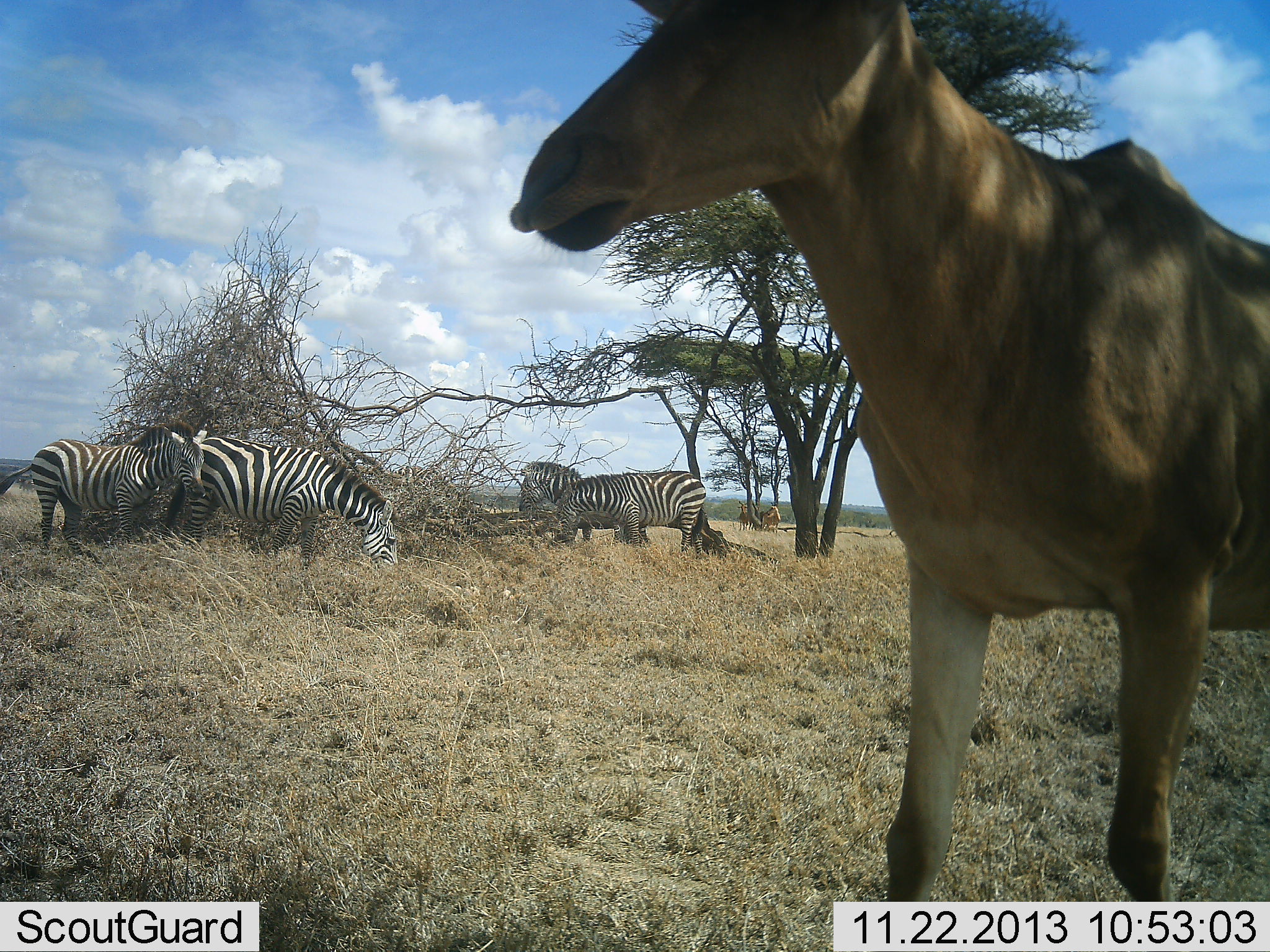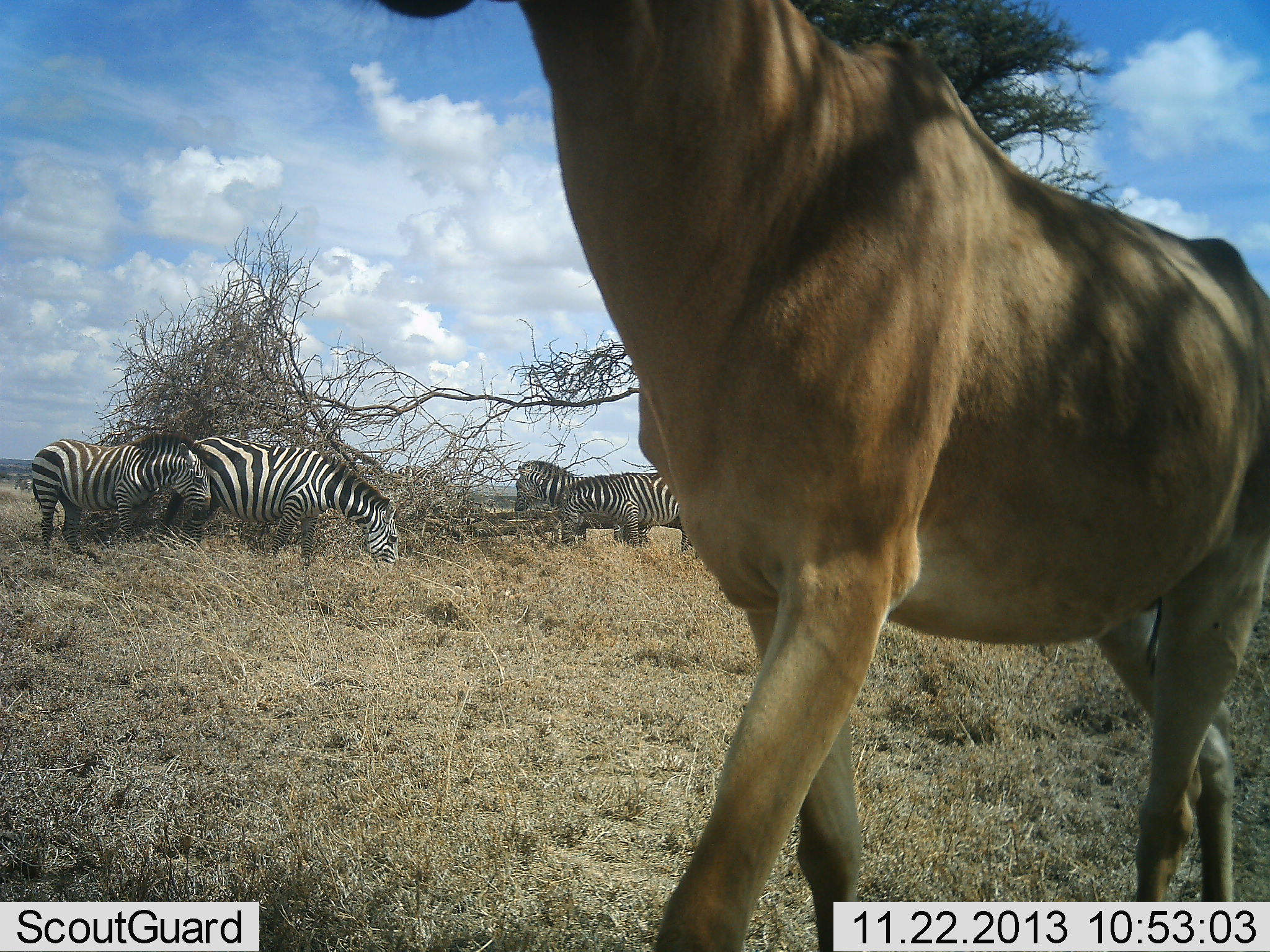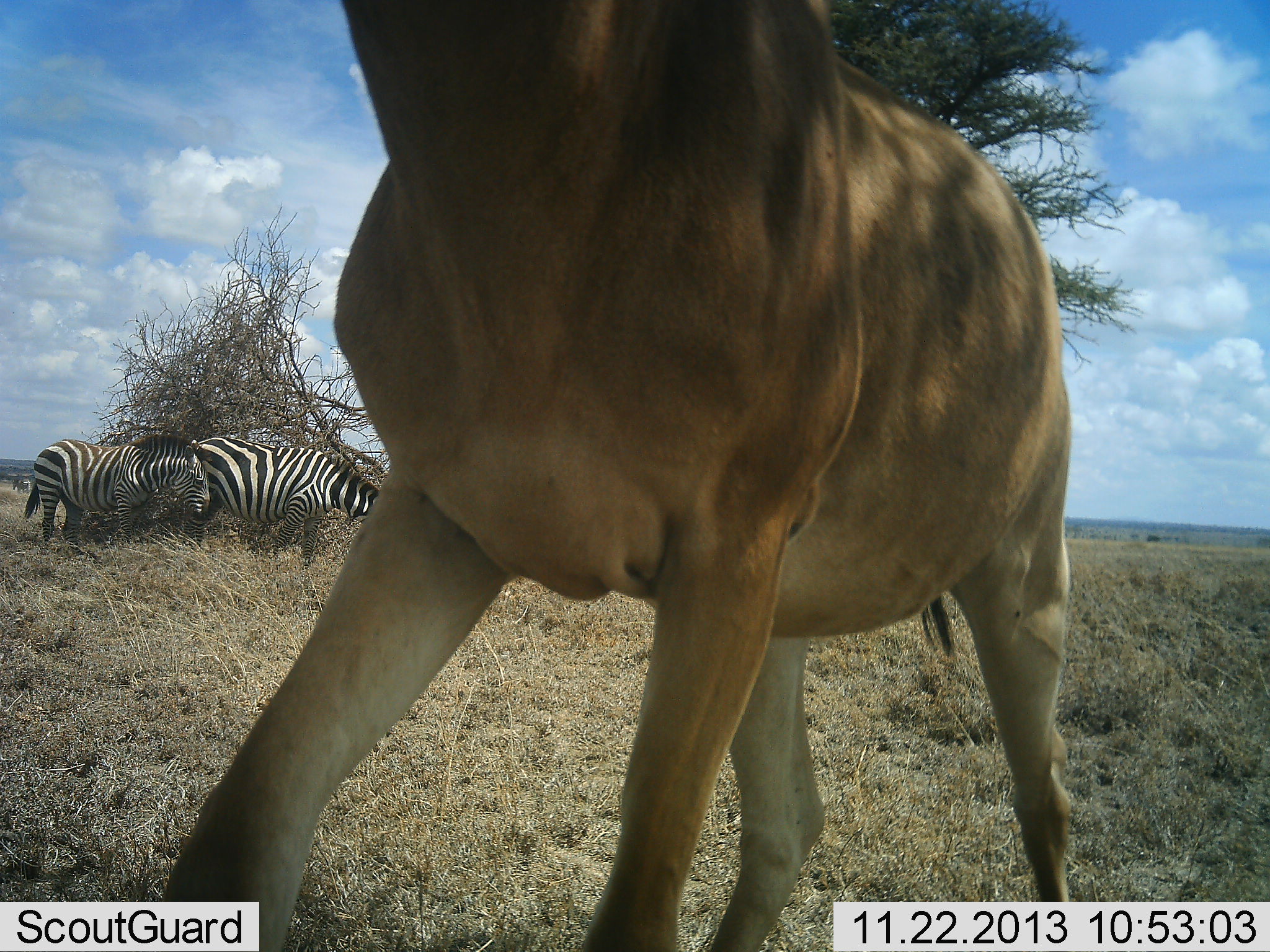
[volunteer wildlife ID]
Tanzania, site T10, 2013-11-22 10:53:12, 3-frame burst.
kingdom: Animalia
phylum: Chordata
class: Mammalia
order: Artiodactyla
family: Bovidae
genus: Alcelaphus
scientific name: Alcelaphus buselaphus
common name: hartebeest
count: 1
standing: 19%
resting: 0%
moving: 97%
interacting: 3%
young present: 0%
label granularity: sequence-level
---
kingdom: Animalia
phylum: Chordata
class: Mammalia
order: Perissodactyla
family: Equidae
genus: Equus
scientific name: Equus quagga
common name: plains zebra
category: zebra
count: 4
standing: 54%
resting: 8%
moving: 5%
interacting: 3%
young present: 0%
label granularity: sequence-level